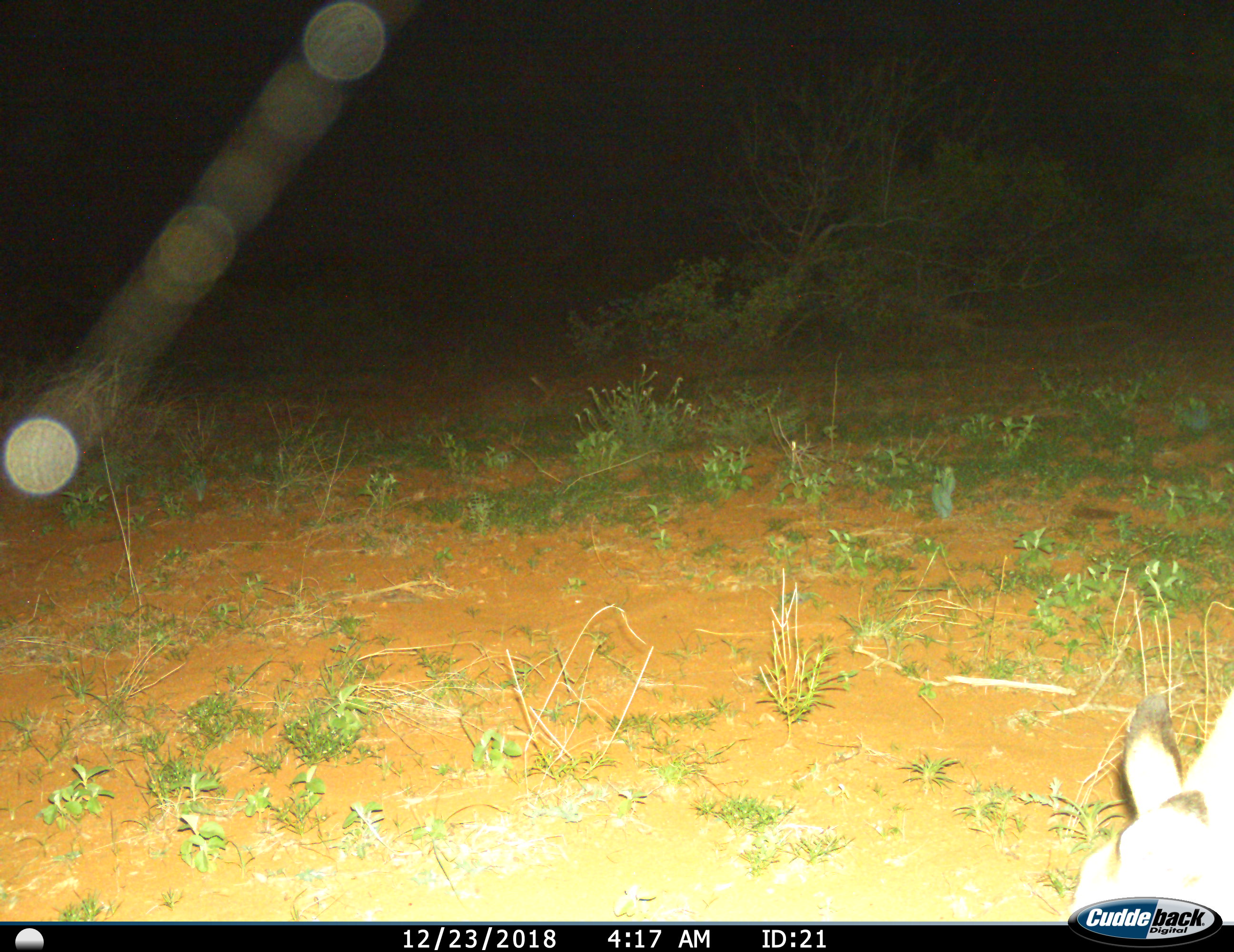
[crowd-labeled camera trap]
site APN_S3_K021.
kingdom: Animalia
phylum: Chordata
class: Mammalia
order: Artiodactyla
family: Bovidae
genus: Aepyceros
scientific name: Aepyceros melampus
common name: impala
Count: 1.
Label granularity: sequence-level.